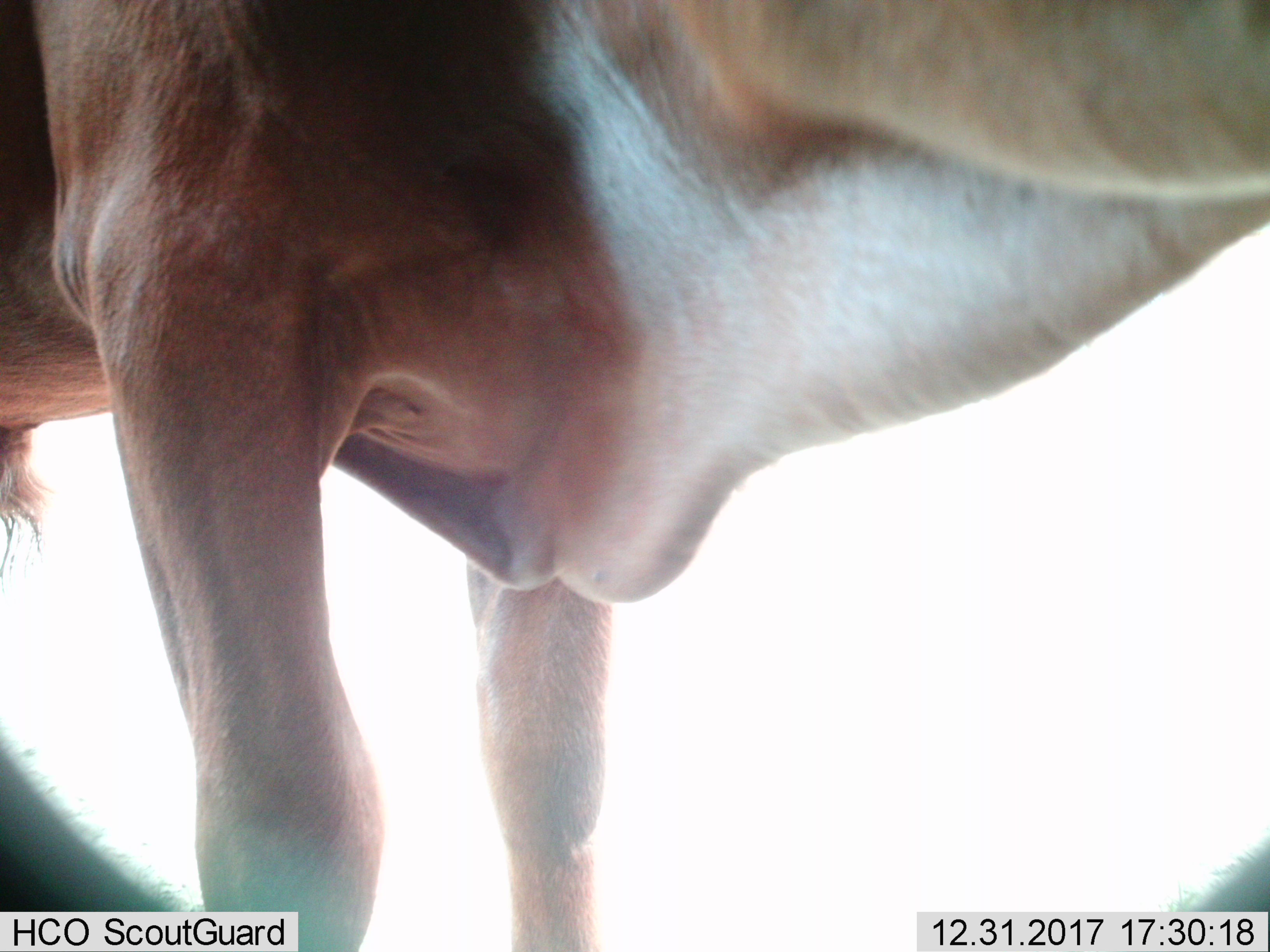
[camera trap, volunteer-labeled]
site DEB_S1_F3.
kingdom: Animalia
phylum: Chordata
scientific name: Vertebrata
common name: domestic animal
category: domesticanimal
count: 1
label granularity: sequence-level